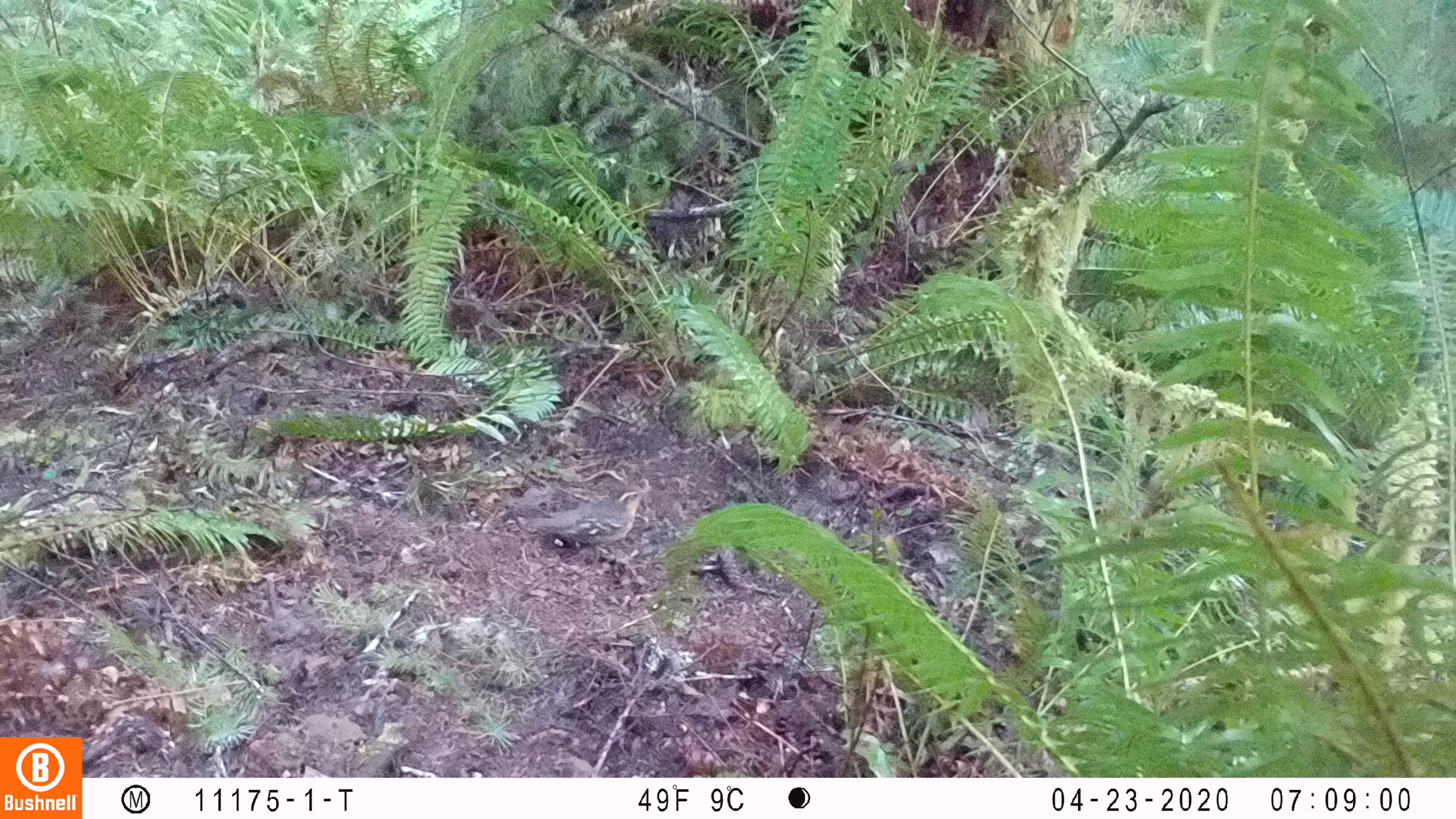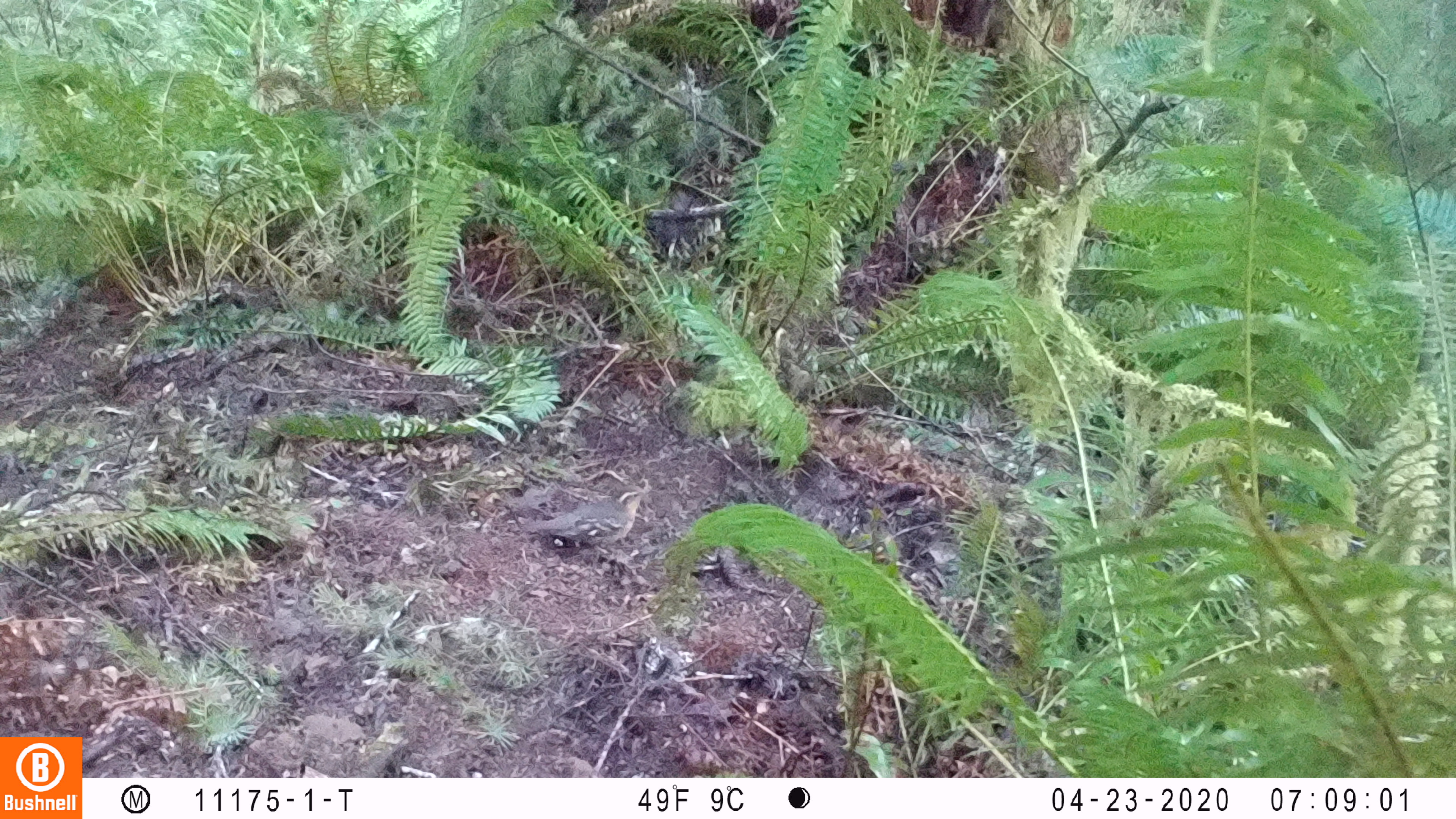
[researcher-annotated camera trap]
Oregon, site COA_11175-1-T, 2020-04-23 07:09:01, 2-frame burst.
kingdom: Animalia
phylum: Chordata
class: Aves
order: Passeriformes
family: Turdidae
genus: Ixoreus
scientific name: Ixoreus naevius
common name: varied thrush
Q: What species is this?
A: Varied thrush (Ixoreus naevius).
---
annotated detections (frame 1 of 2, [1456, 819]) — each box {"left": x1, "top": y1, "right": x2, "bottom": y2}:
varied thrush: {"left": 521, "top": 486, "right": 654, "bottom": 549}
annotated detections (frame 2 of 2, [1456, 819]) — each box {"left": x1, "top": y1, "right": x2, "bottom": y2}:
varied thrush: {"left": 517, "top": 483, "right": 652, "bottom": 556}